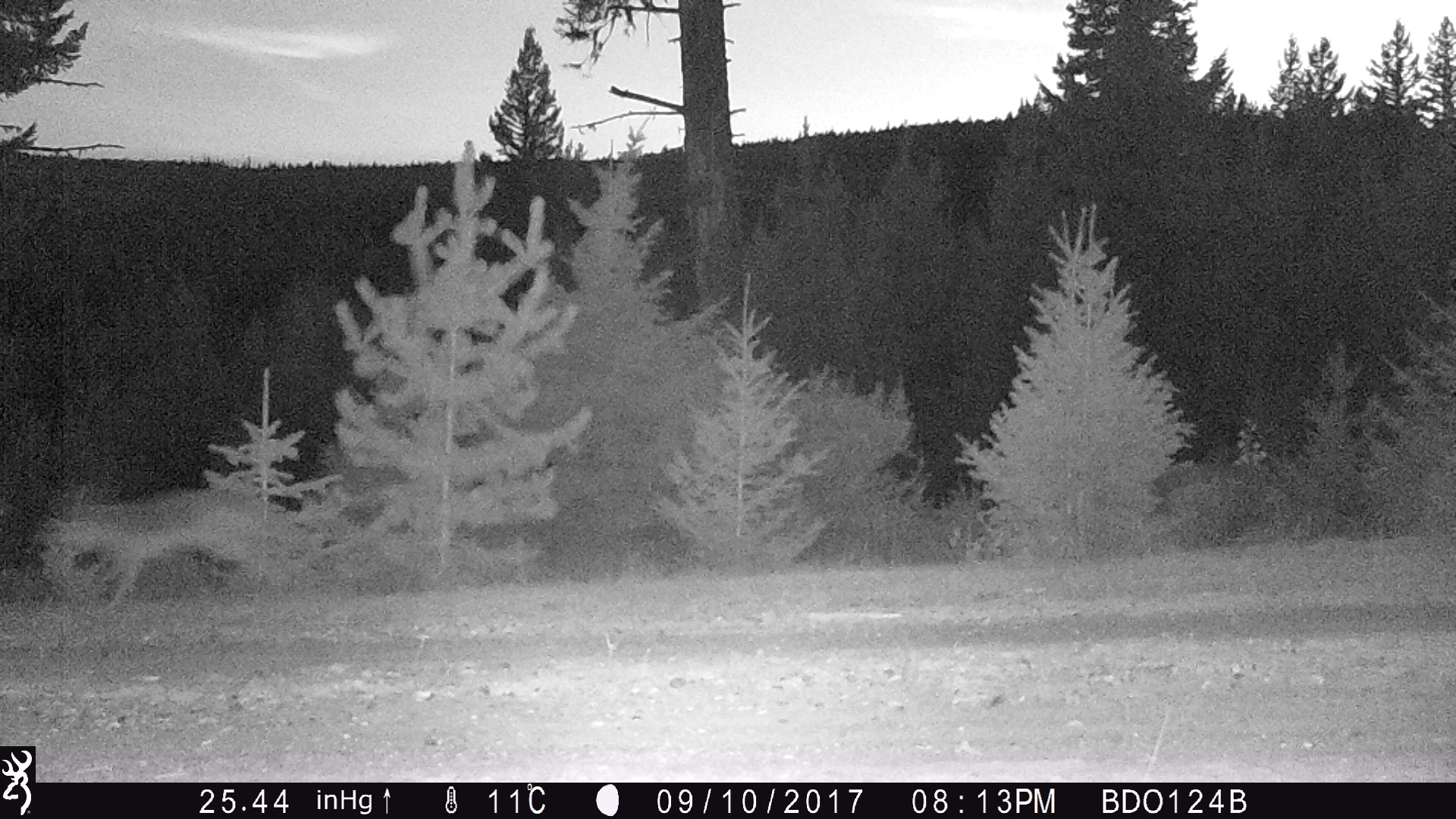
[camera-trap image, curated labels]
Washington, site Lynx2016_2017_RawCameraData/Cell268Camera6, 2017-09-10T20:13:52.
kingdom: Animalia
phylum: Chordata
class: Mammalia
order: Carnivora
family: Canidae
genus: Canis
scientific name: Canis latrans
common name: coyote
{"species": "Canis latrans (coyote)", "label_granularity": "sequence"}